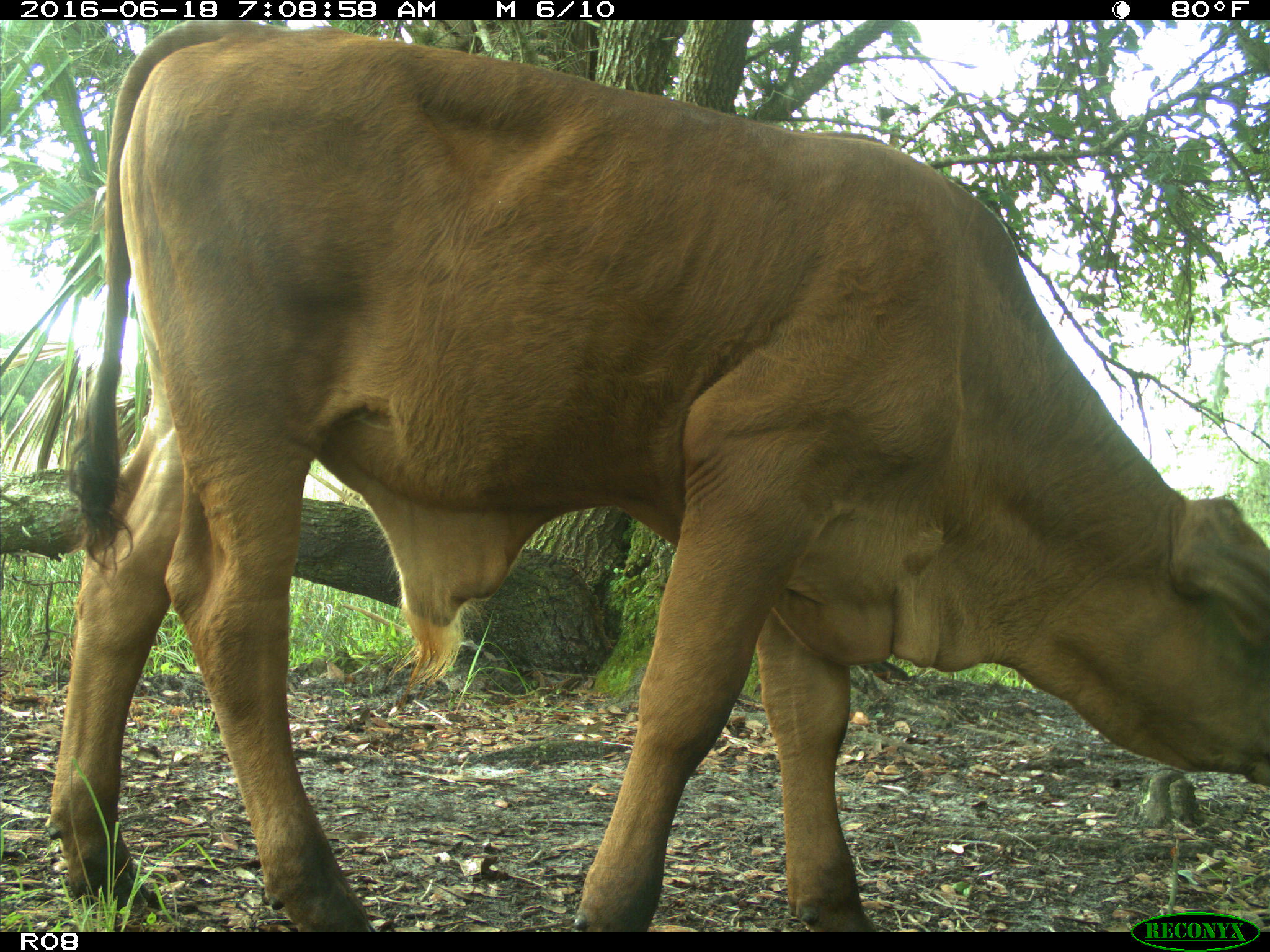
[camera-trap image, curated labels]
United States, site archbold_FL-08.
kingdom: Animalia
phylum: Chordata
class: Mammalia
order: Artiodactyla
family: Bovidae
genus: Bos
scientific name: Bos taurus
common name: domestic cow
Bos taurus (domestic cow).